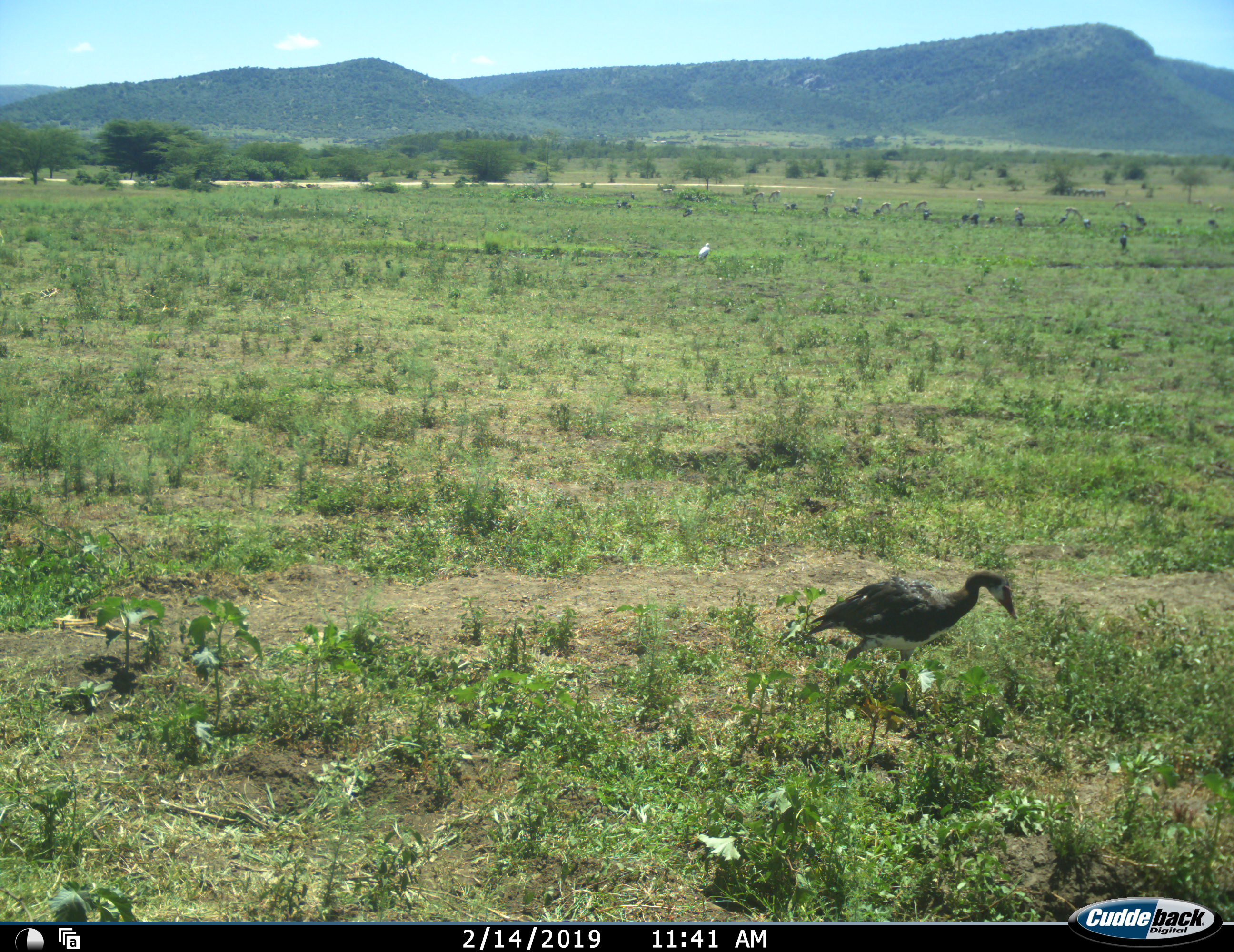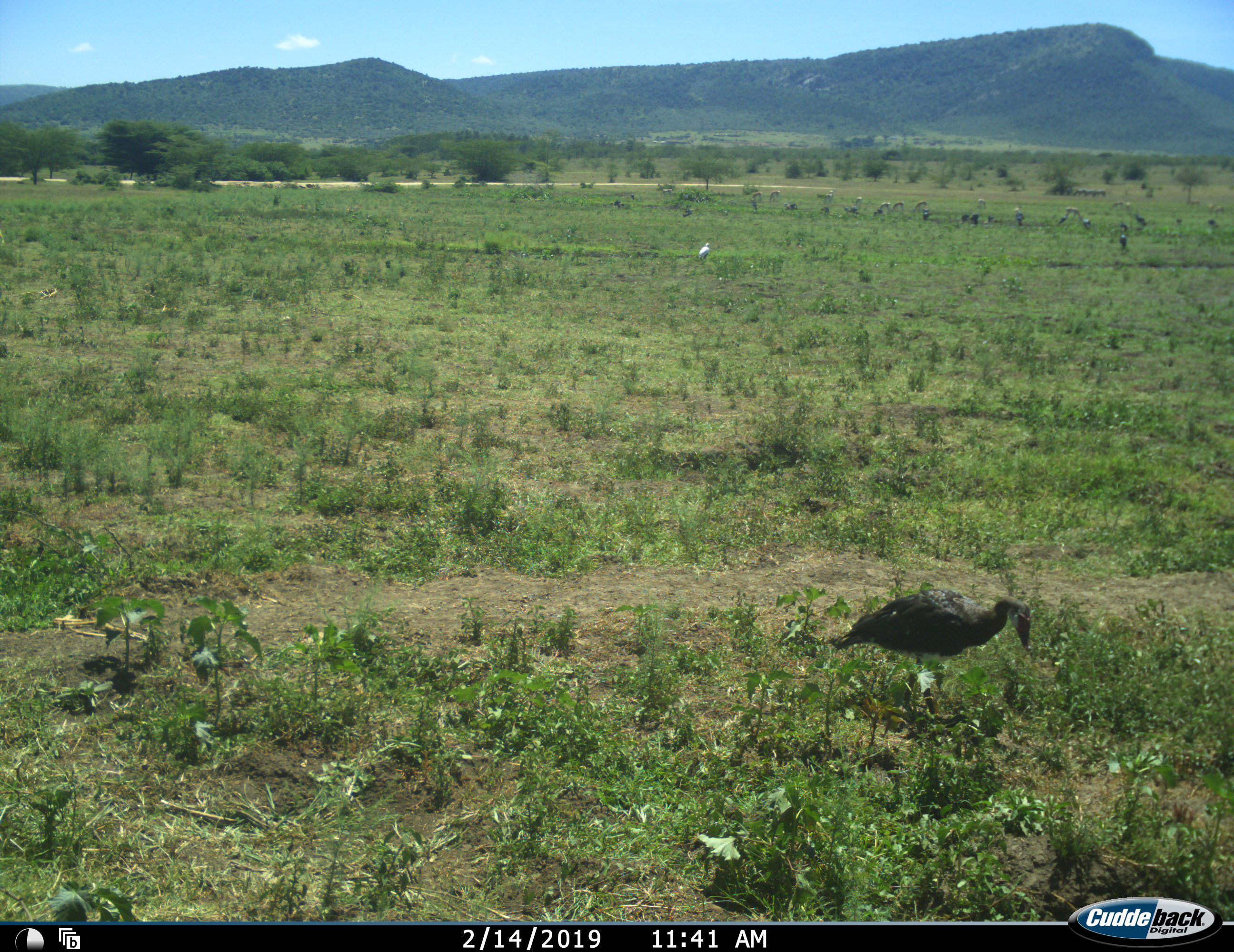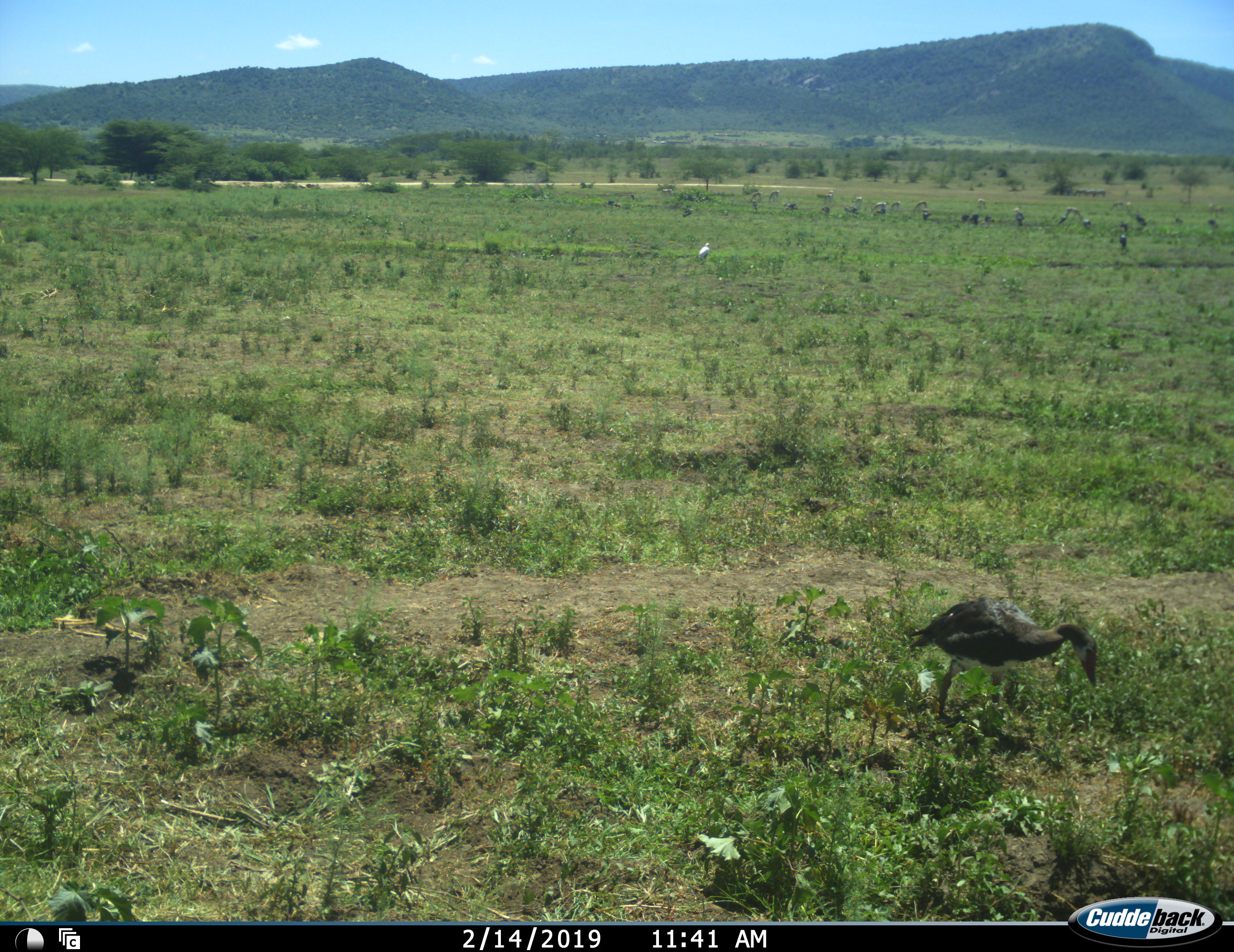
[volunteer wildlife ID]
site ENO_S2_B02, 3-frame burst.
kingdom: Animalia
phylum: Chordata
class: Aves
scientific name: Aves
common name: bird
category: birdother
Birdother (bird) (Aves), count 11-50. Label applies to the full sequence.